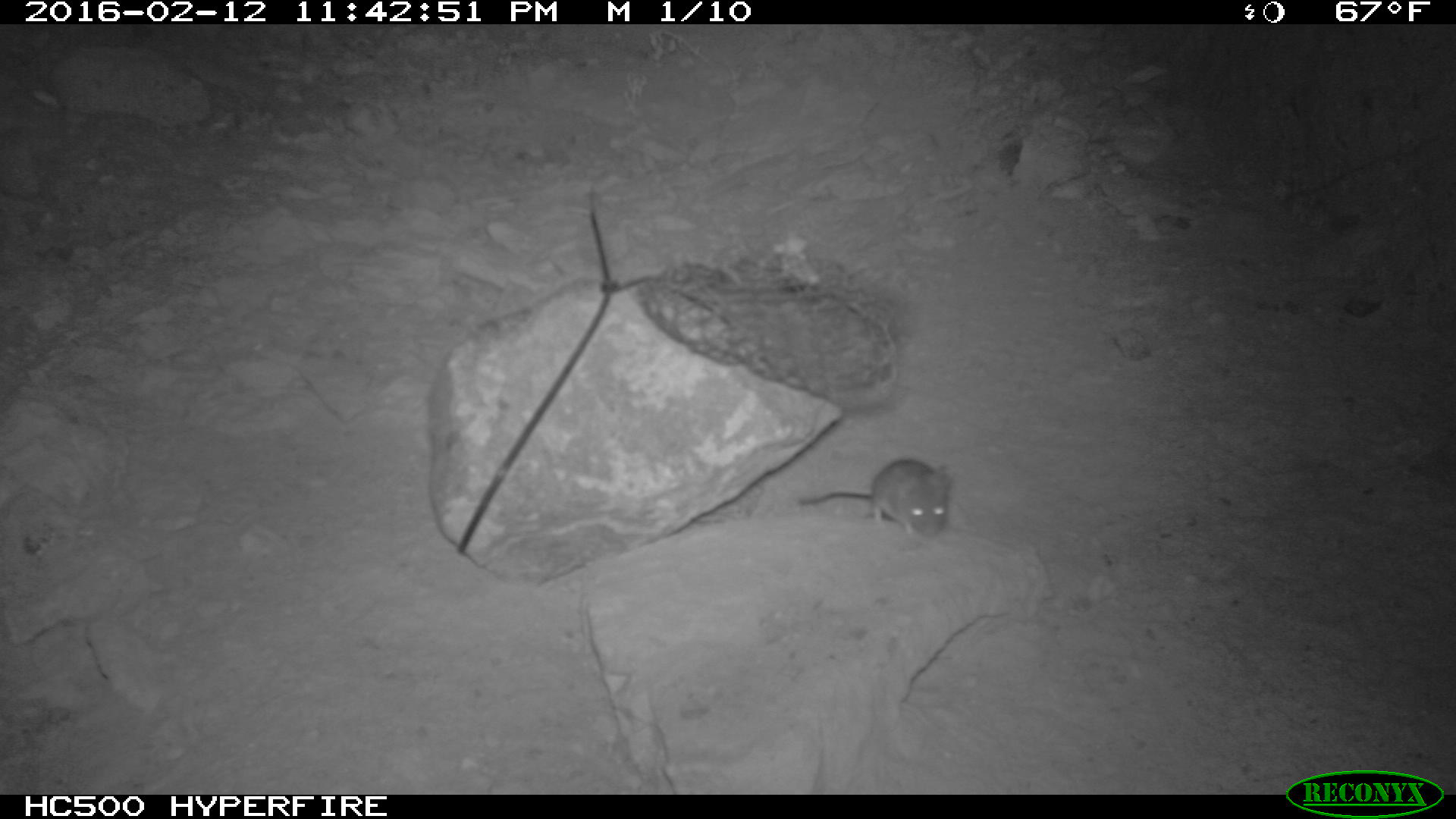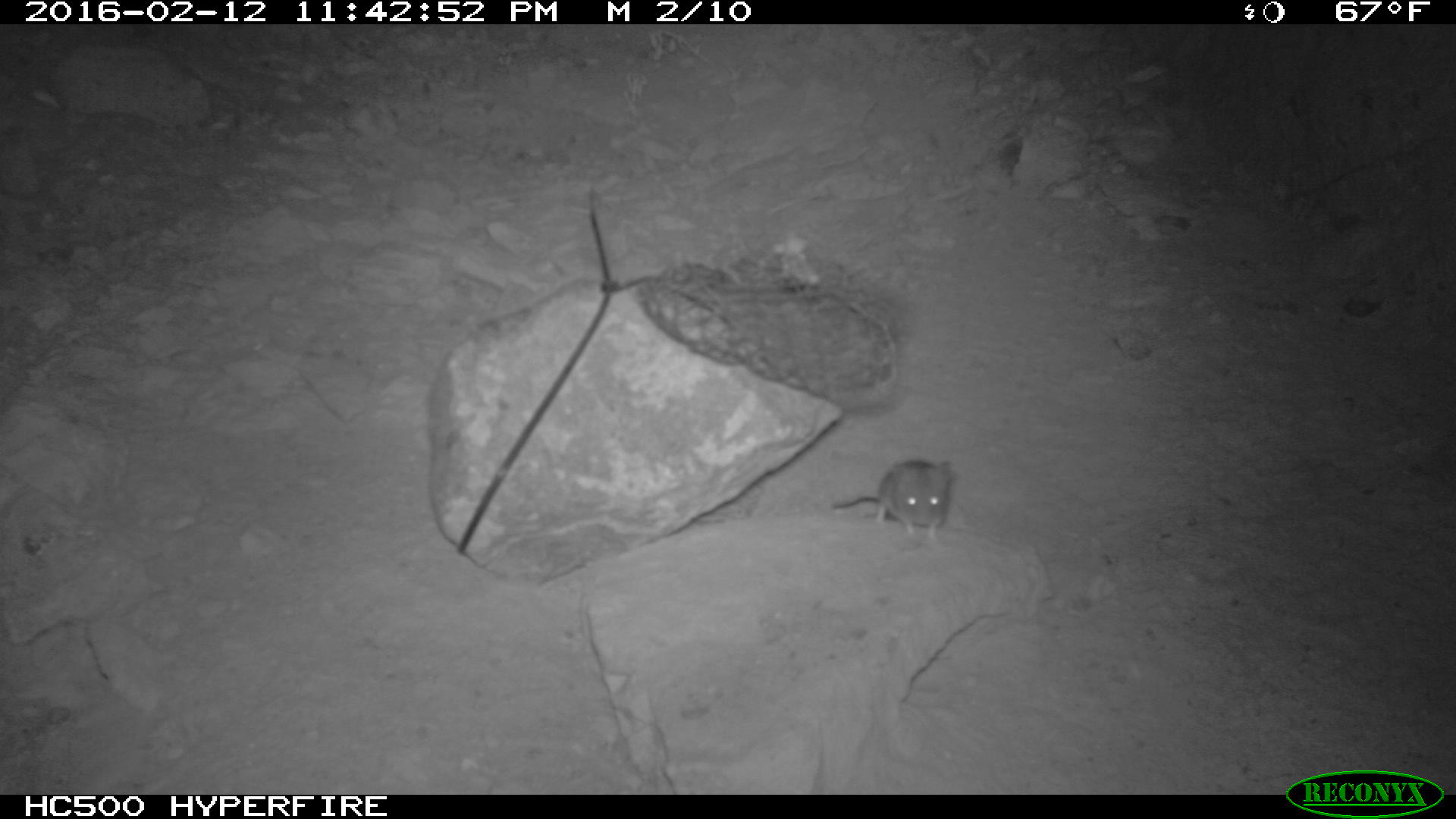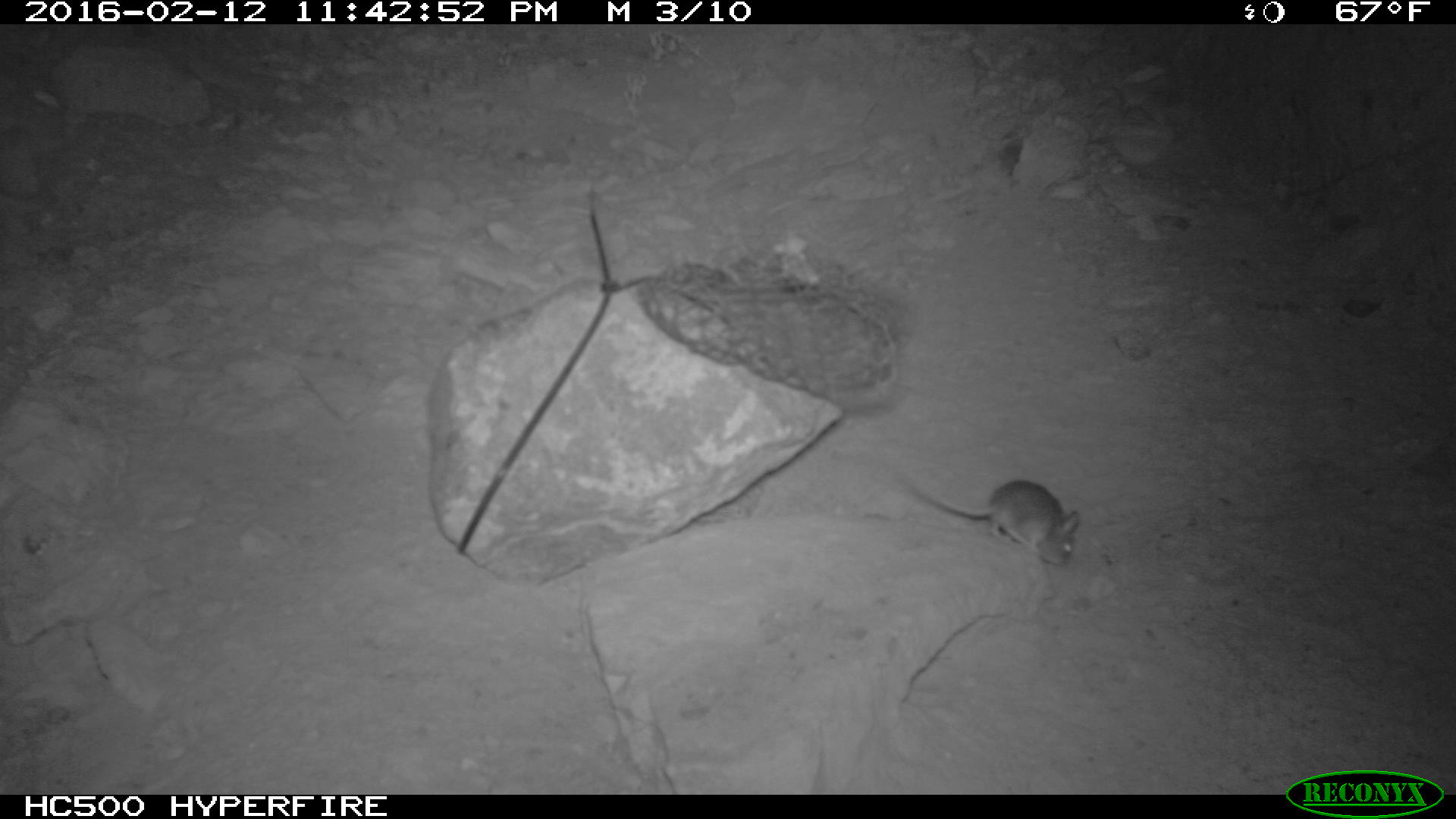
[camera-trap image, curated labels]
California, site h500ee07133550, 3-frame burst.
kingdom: Animalia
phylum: Chordata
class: Mammalia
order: Rodentia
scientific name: Rodentia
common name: rodent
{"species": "rodent (Rodentia)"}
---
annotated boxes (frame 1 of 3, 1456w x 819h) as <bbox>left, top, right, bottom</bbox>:
rodent: <bbox>801, 457, 952, 541</bbox>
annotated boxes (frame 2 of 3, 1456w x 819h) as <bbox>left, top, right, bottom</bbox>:
rodent: <bbox>834, 456, 948, 541</bbox>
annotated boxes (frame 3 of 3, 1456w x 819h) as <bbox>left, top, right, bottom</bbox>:
rodent: <bbox>894, 467, 1081, 566</bbox>